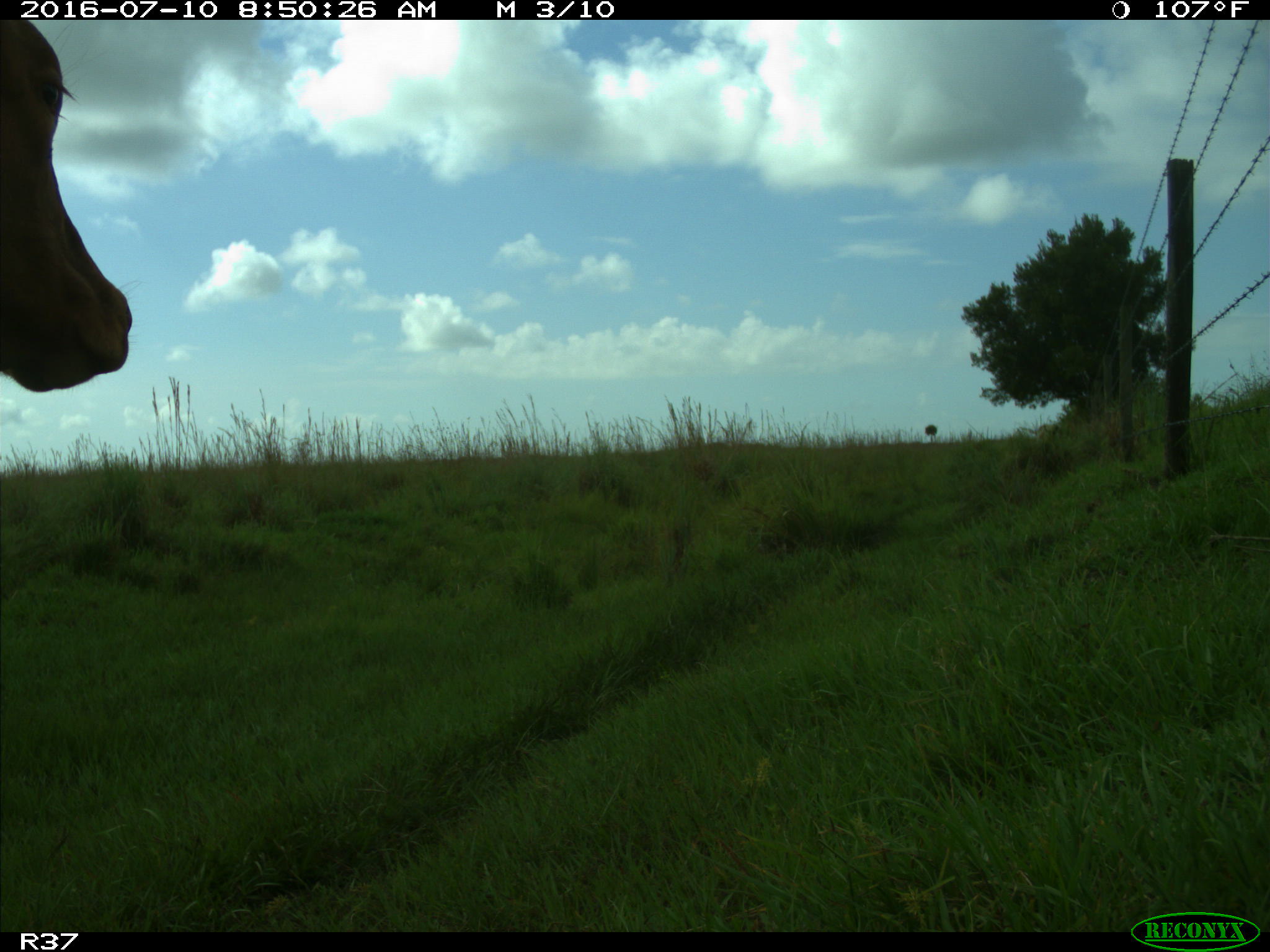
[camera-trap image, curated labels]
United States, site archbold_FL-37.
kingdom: Animalia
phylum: Chordata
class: Mammalia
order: Artiodactyla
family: Bovidae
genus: Bos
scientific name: Bos taurus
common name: domestic cow